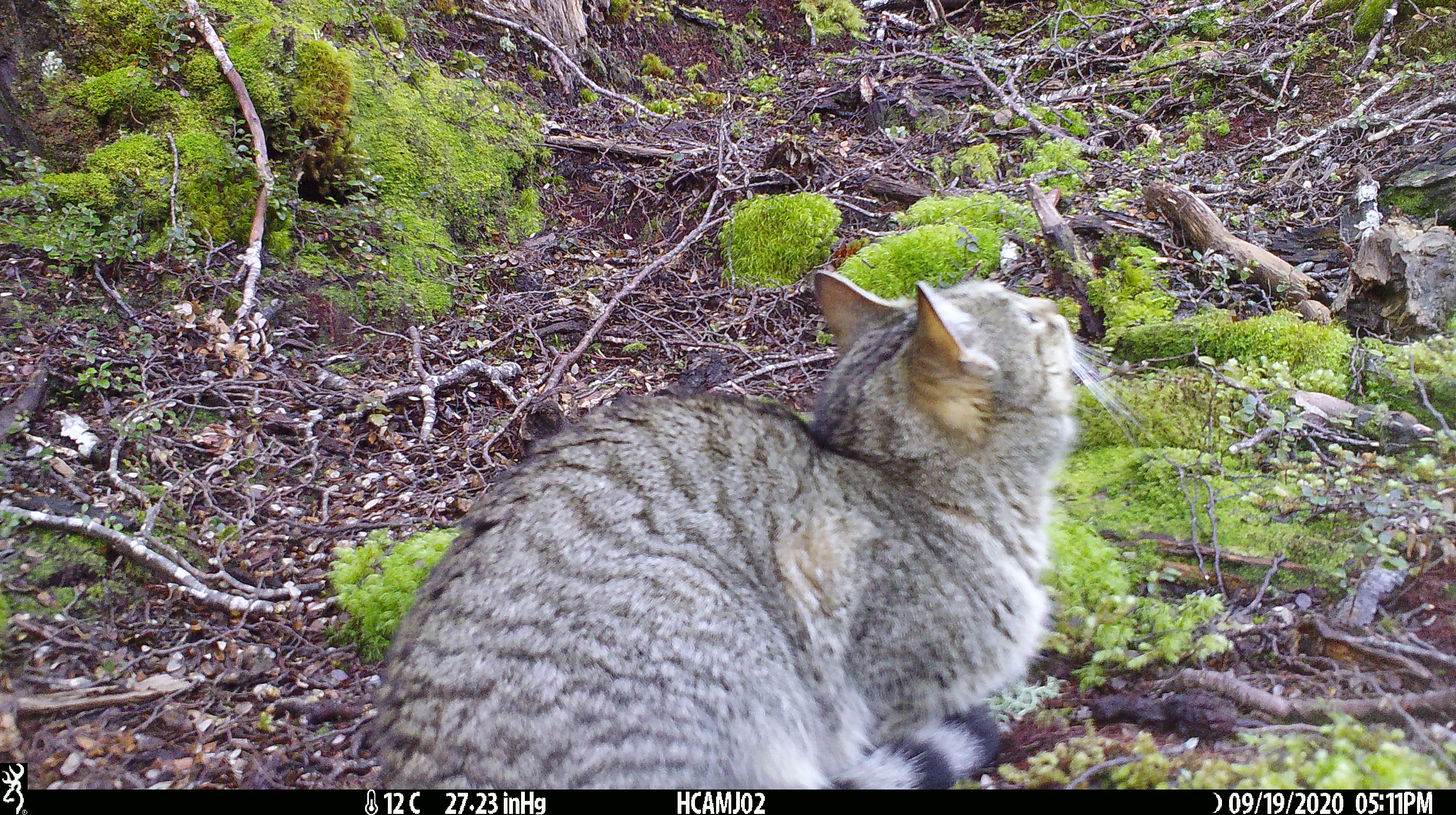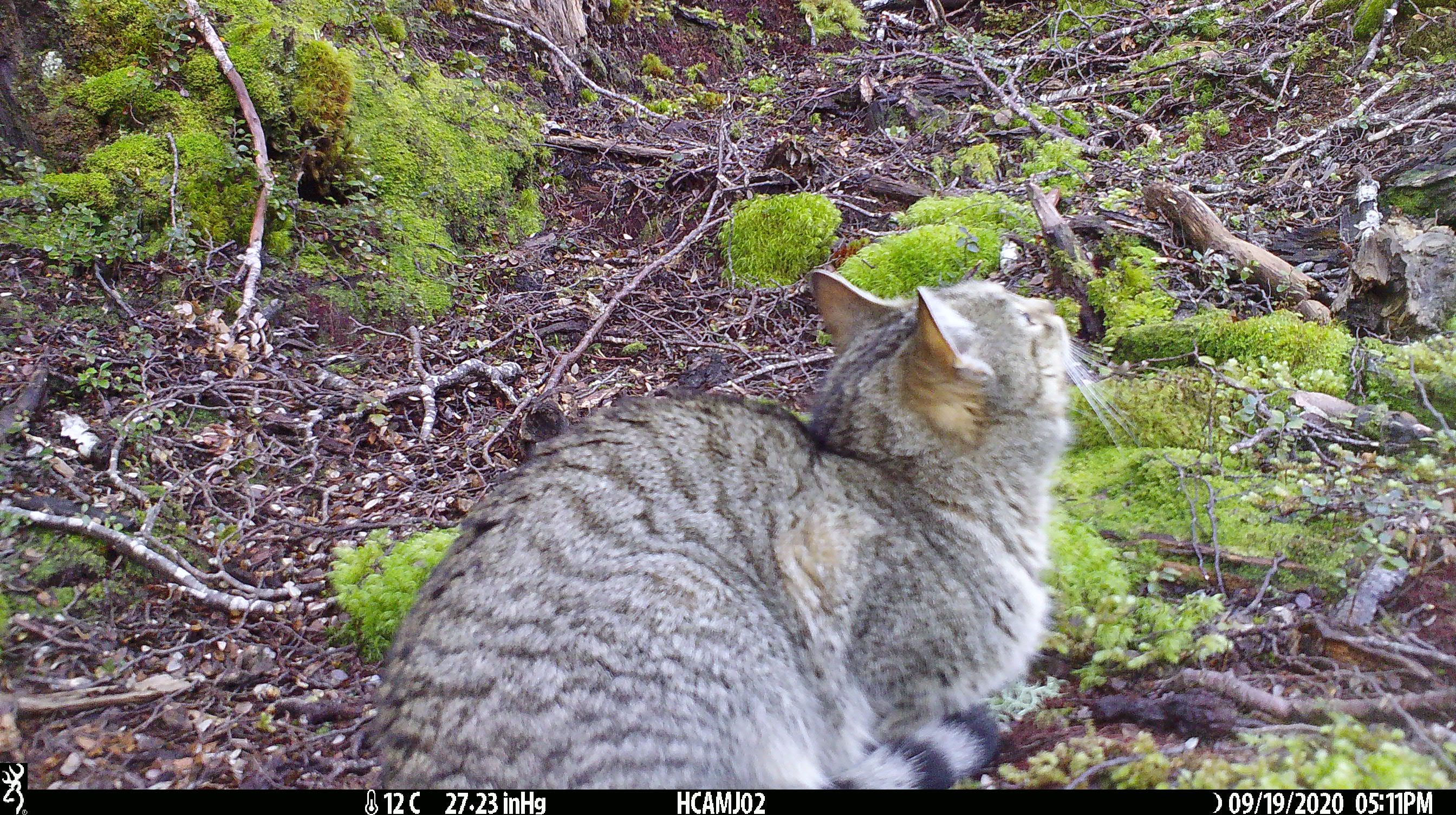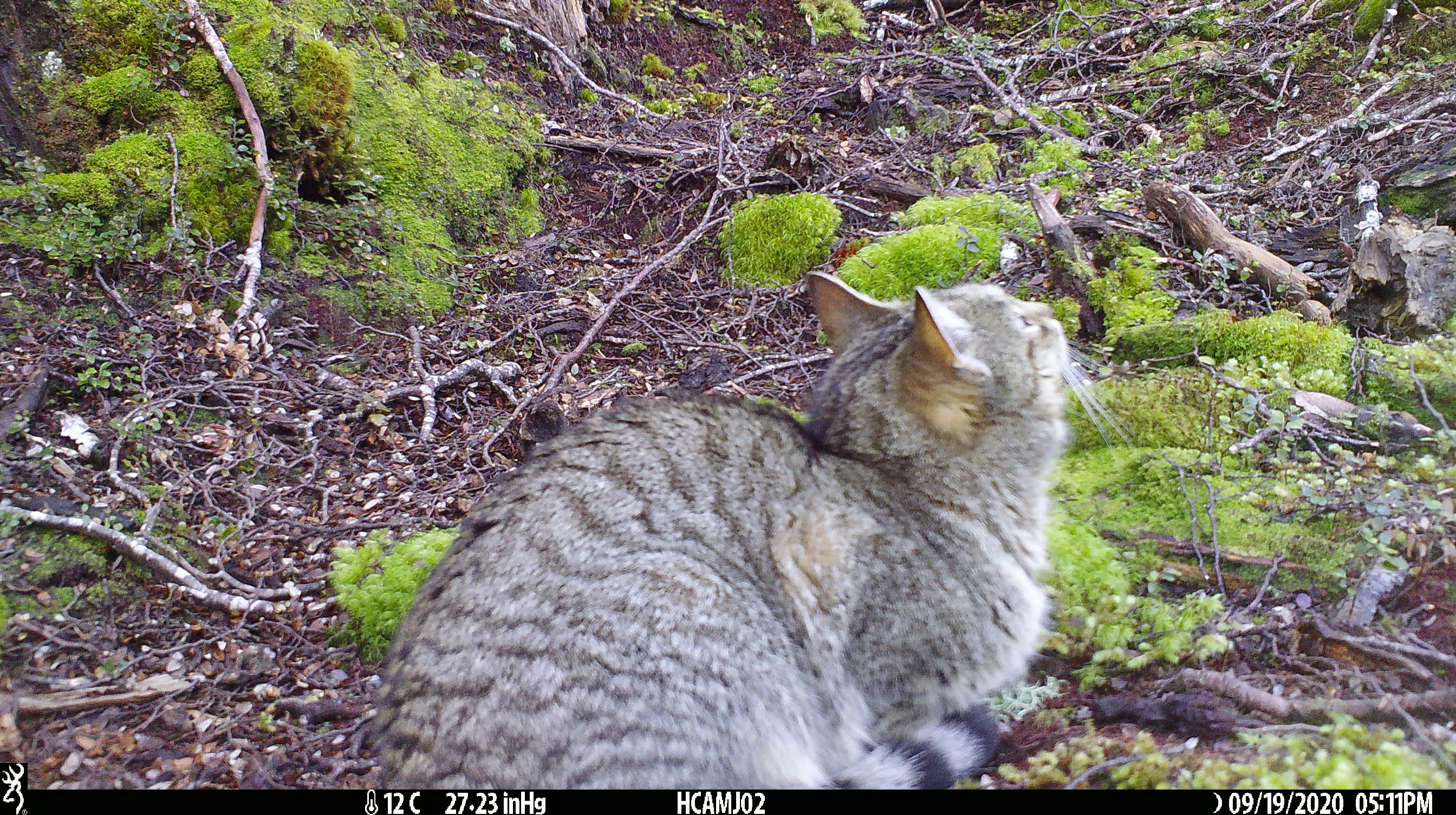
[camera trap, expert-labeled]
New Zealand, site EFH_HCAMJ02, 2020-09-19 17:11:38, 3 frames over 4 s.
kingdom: Animalia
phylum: Chordata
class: Mammalia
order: Carnivora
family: Felidae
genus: Felis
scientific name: Felis catus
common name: domestic cat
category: cat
Cat (domestic cat) (Felis catus).